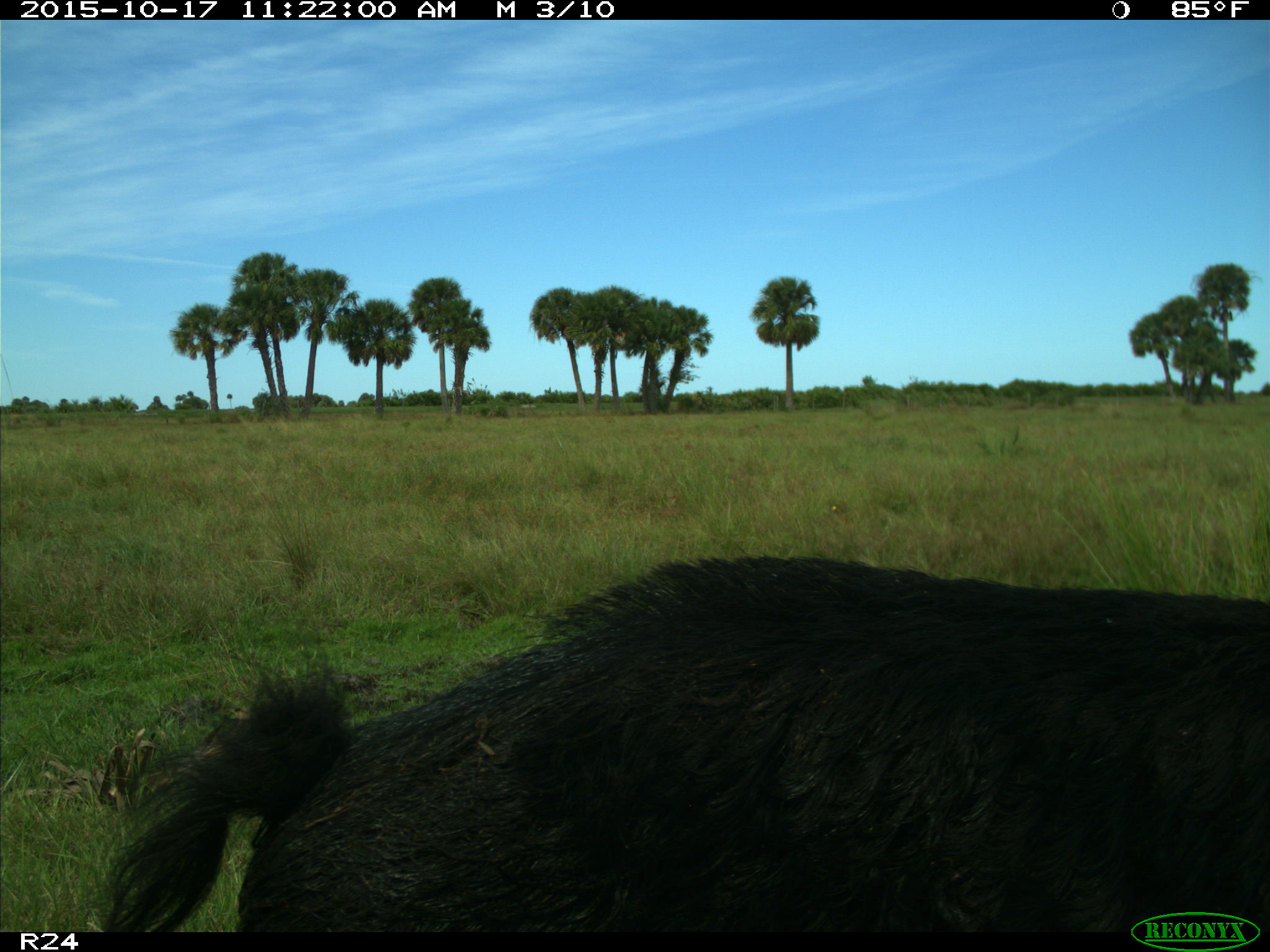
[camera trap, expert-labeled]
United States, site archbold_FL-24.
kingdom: Animalia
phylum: Chordata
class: Mammalia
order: Artiodactyla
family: Suidae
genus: Sus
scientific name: Sus scrofa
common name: wild boar